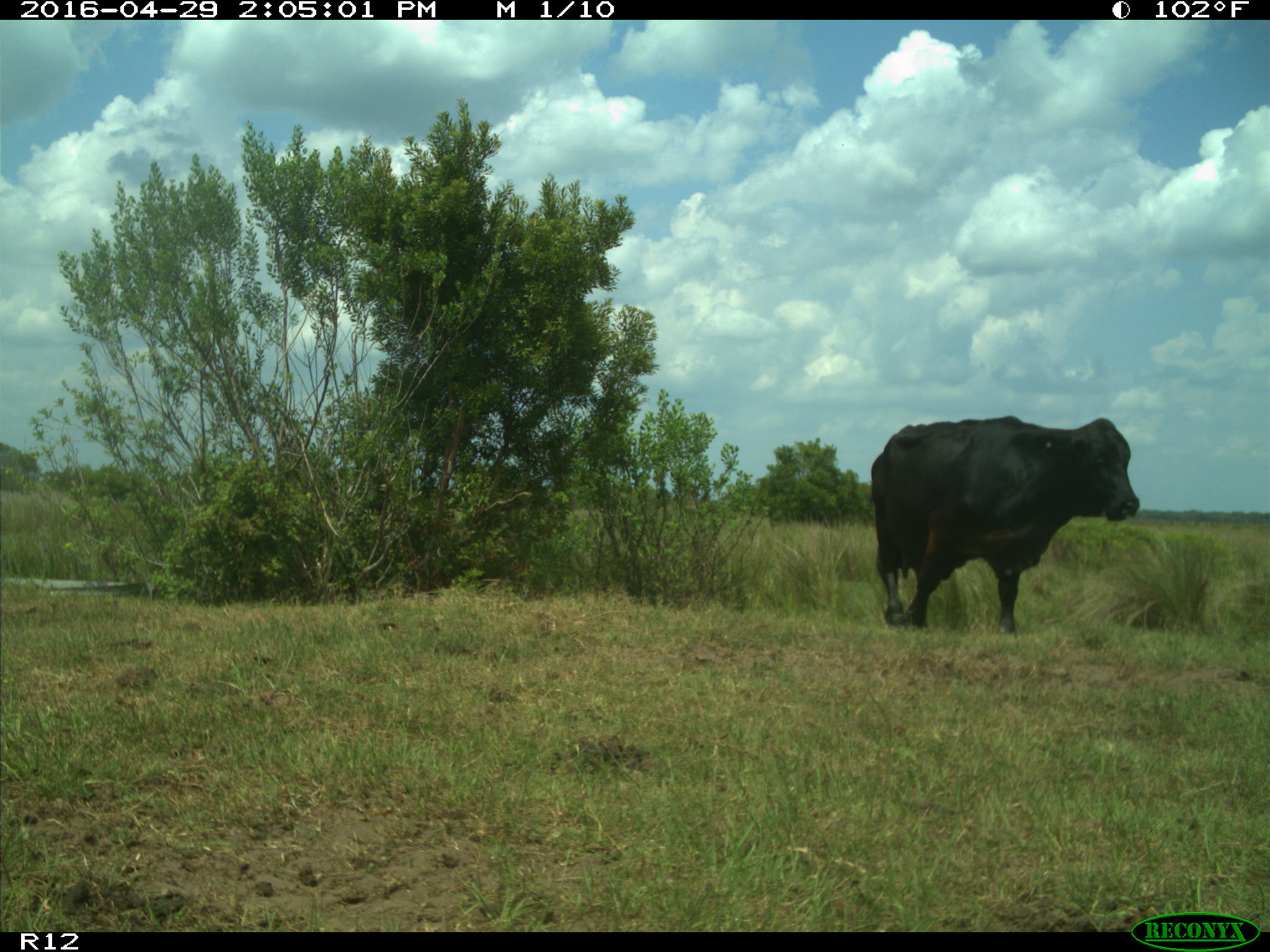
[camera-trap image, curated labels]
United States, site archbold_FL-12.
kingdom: Animalia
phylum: Chordata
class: Mammalia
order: Artiodactyla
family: Bovidae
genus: Bos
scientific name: Bos taurus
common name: domestic cow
Bos taurus (domestic cow).